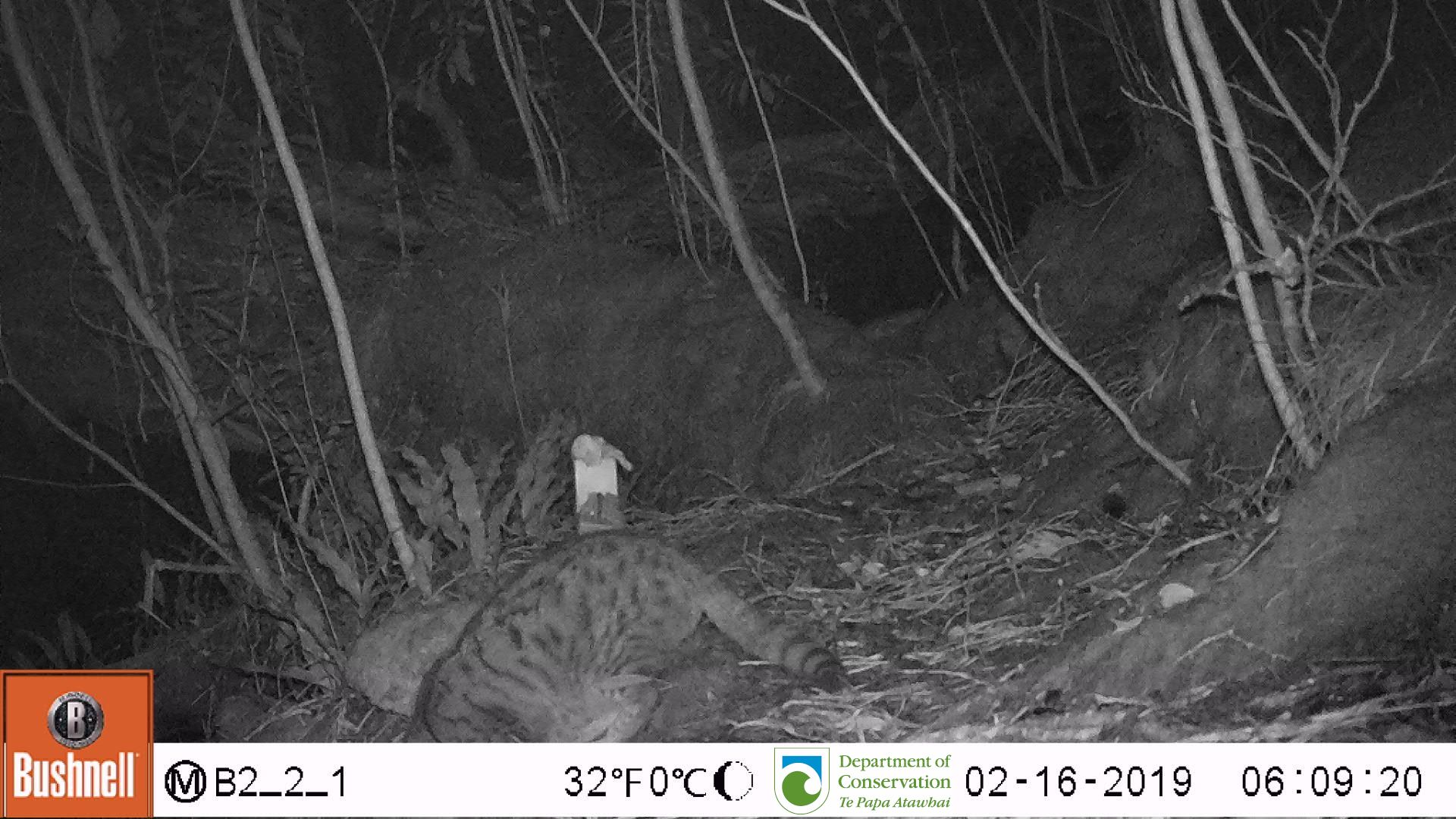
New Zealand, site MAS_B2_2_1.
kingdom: Animalia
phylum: Chordata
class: Mammalia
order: Carnivora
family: Felidae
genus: Felis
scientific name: Felis catus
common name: domestic cat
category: cat